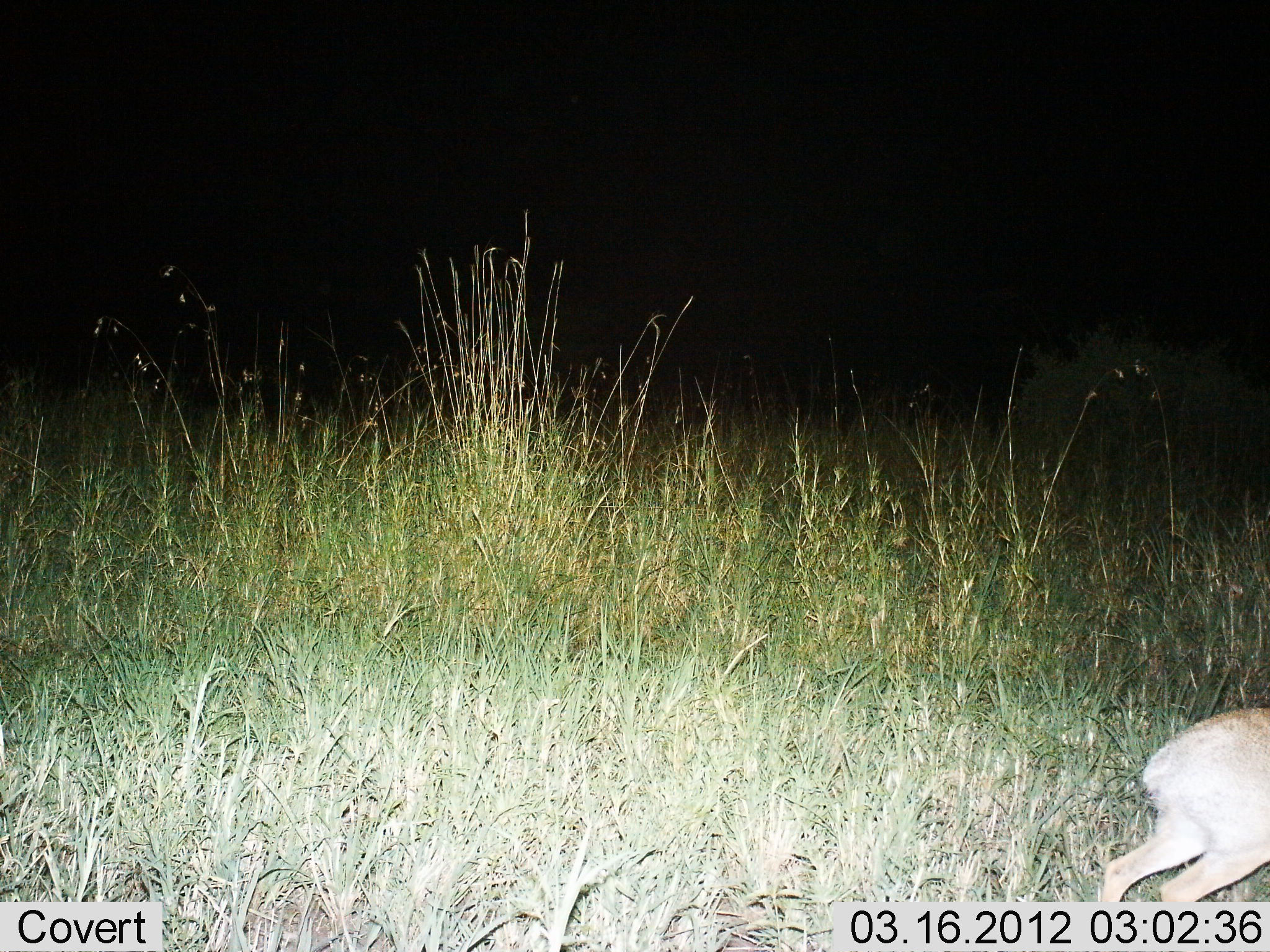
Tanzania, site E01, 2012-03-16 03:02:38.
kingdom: Animalia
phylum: Chordata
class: Mammalia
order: Artiodactyla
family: Bovidae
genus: Madoqua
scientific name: Madoqua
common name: dikdik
Dikdik (Madoqua), count 1. Behavior (volunteer vote fractions): standing 14%, resting 7%, moving 79%, interacting 0%. Young present (vote fraction): 0%. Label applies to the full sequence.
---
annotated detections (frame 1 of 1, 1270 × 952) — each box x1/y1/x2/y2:
animal: 1094/709/1268/902